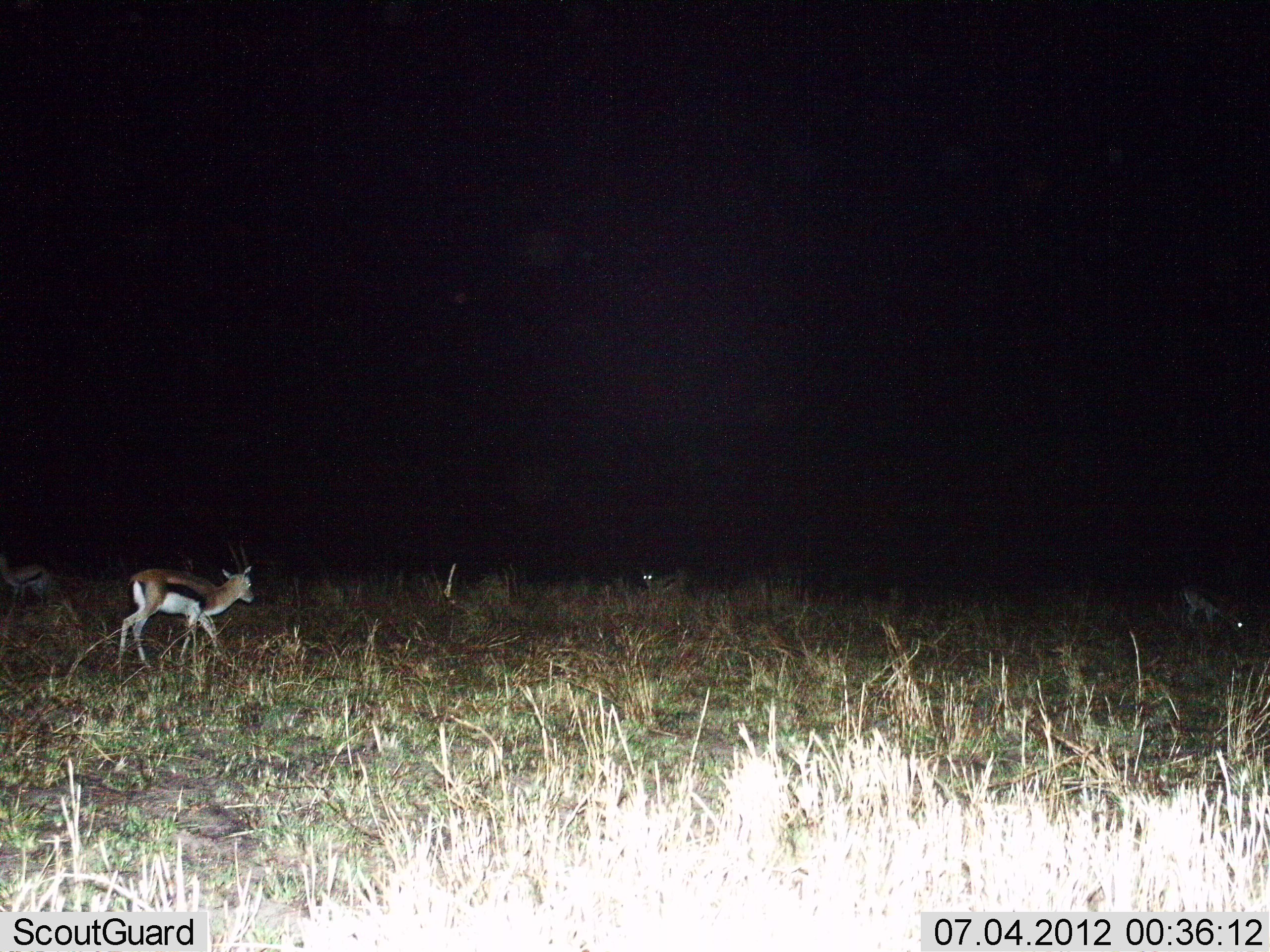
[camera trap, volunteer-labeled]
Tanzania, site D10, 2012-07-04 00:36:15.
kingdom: Animalia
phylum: Chordata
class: Mammalia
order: Artiodactyla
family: Bovidae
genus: Eudorcas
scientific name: Eudorcas thomsonii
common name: thomson's gazelle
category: gazellethomsons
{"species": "gazellethomsons (thomson's gazelle) (Eudorcas thomsonii)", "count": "3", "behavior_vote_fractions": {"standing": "60%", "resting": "0%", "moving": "70%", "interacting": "0%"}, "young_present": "0%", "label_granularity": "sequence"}